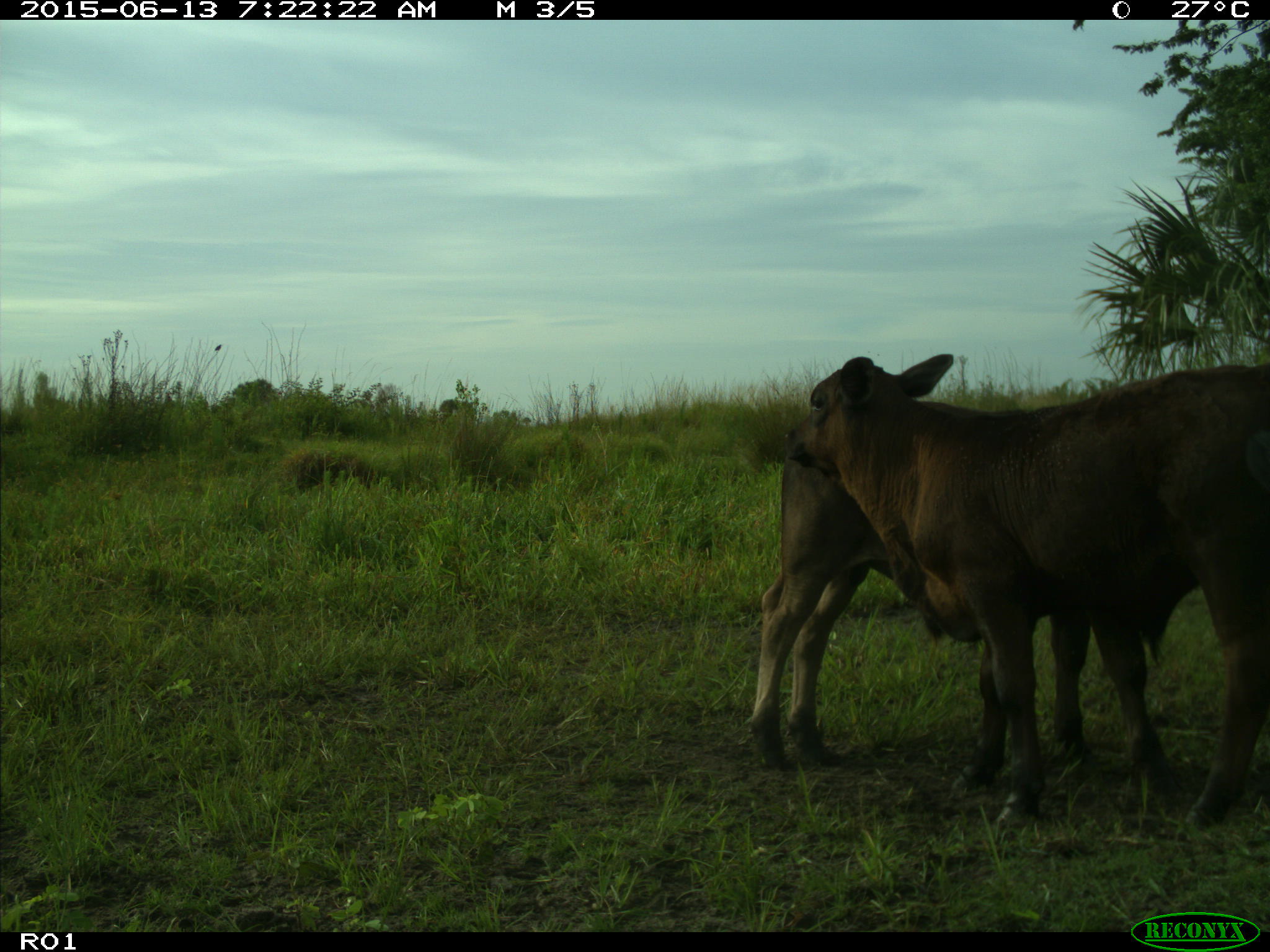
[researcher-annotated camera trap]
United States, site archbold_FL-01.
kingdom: Animalia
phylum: Chordata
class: Mammalia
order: Artiodactyla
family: Bovidae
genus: Bos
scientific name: Bos taurus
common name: domestic cow